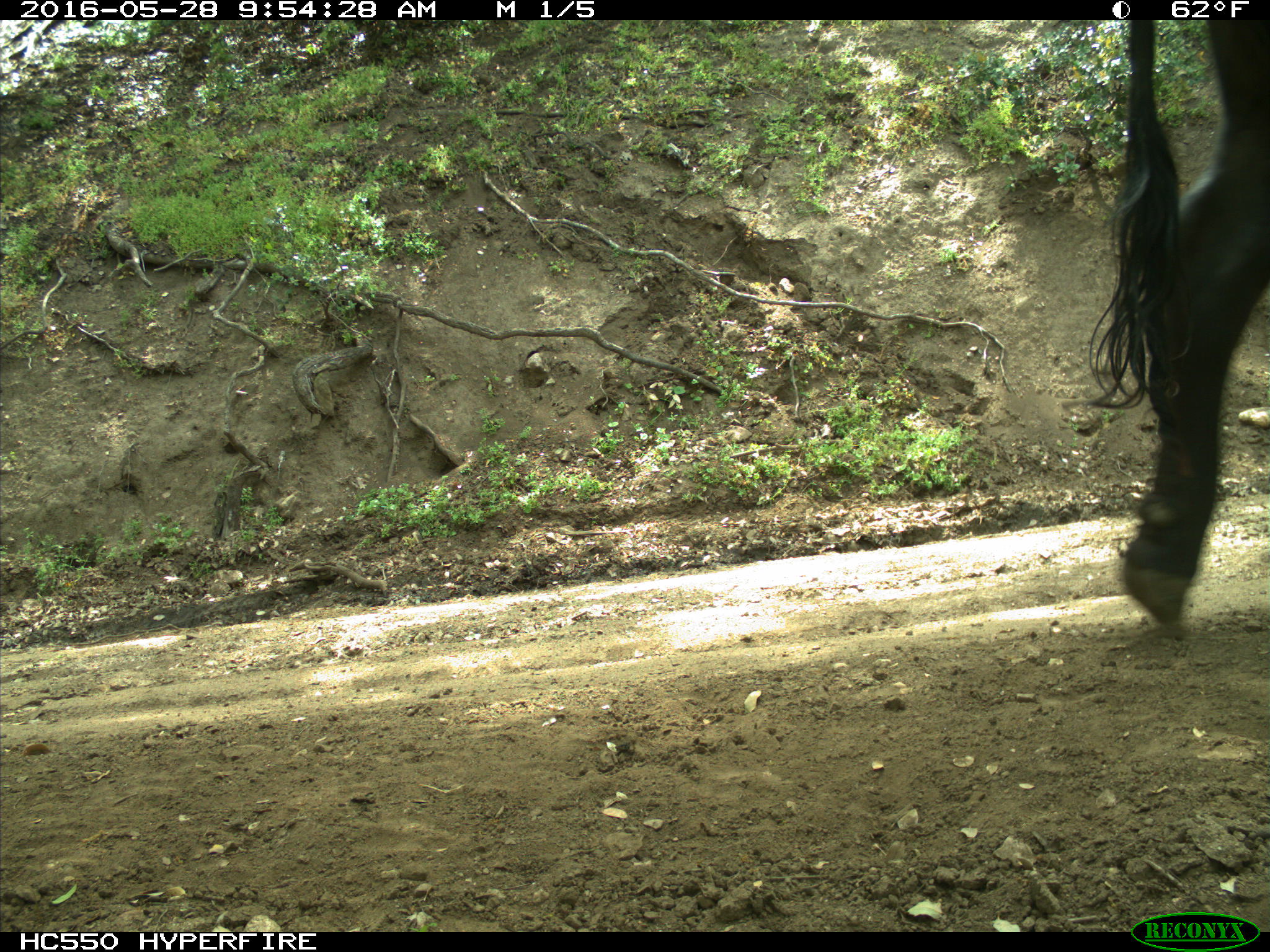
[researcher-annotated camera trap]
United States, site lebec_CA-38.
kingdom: Animalia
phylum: Chordata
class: Mammalia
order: Artiodactyla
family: Bovidae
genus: Bos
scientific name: Bos taurus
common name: domestic cow